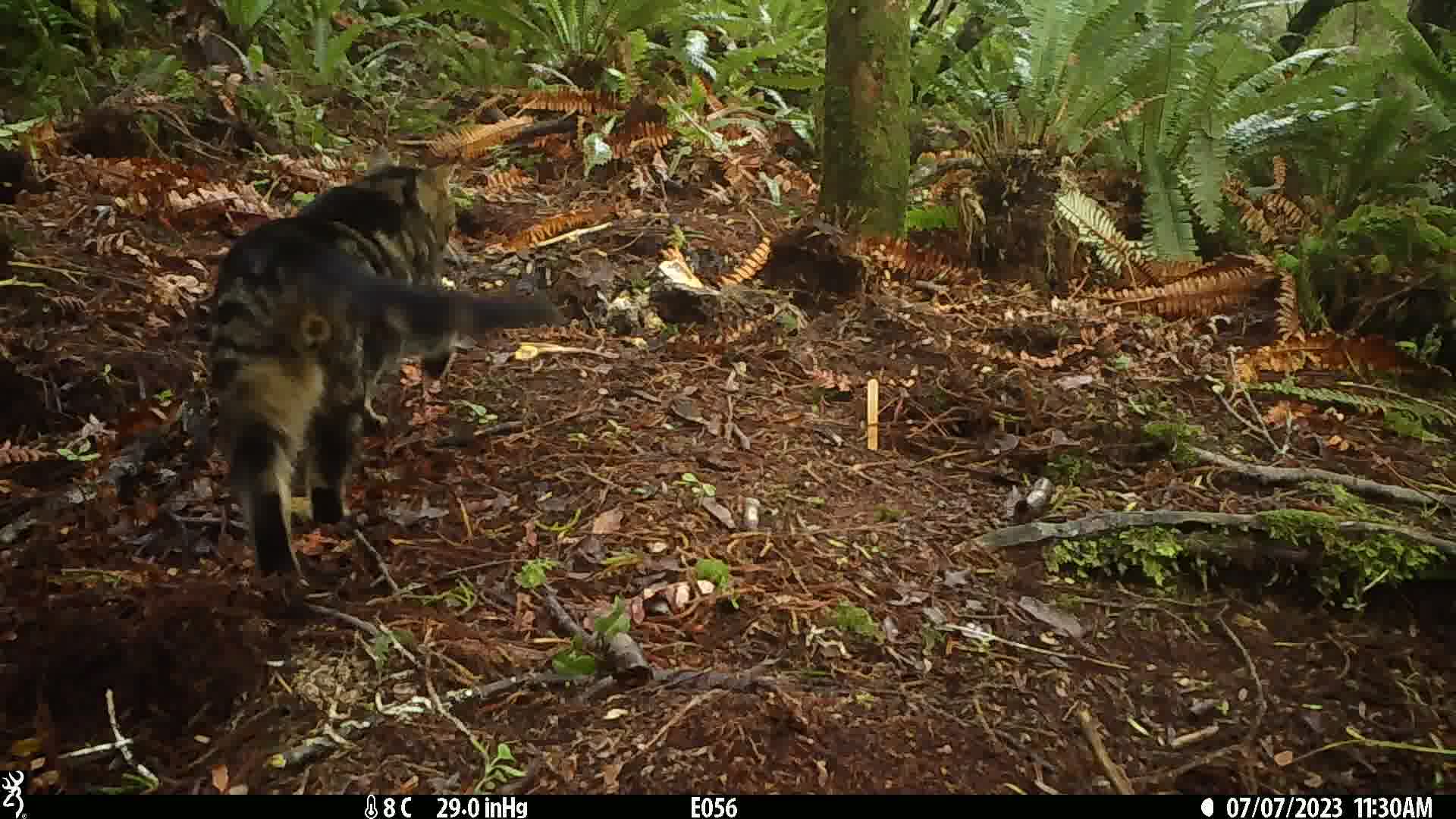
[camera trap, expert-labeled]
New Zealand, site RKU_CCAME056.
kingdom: Animalia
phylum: Chordata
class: Mammalia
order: Carnivora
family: Felidae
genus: Felis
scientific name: Felis catus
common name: domestic cat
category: cat